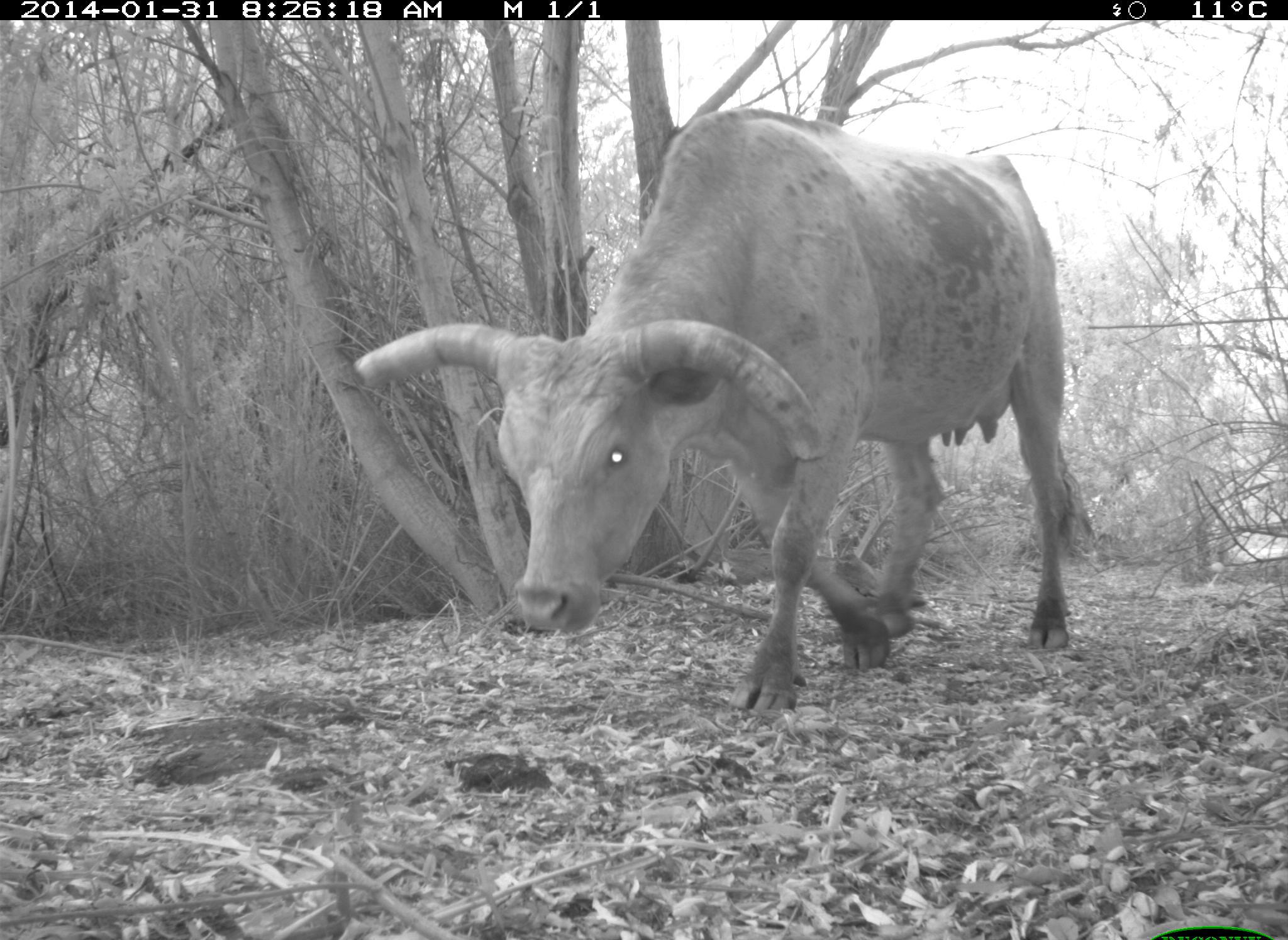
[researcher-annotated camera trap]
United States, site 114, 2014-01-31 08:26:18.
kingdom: Animalia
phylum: Chordata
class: Mammalia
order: Artiodactyla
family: Bovidae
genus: Bos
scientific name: Bos taurus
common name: cow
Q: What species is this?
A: Cow (Bos taurus).